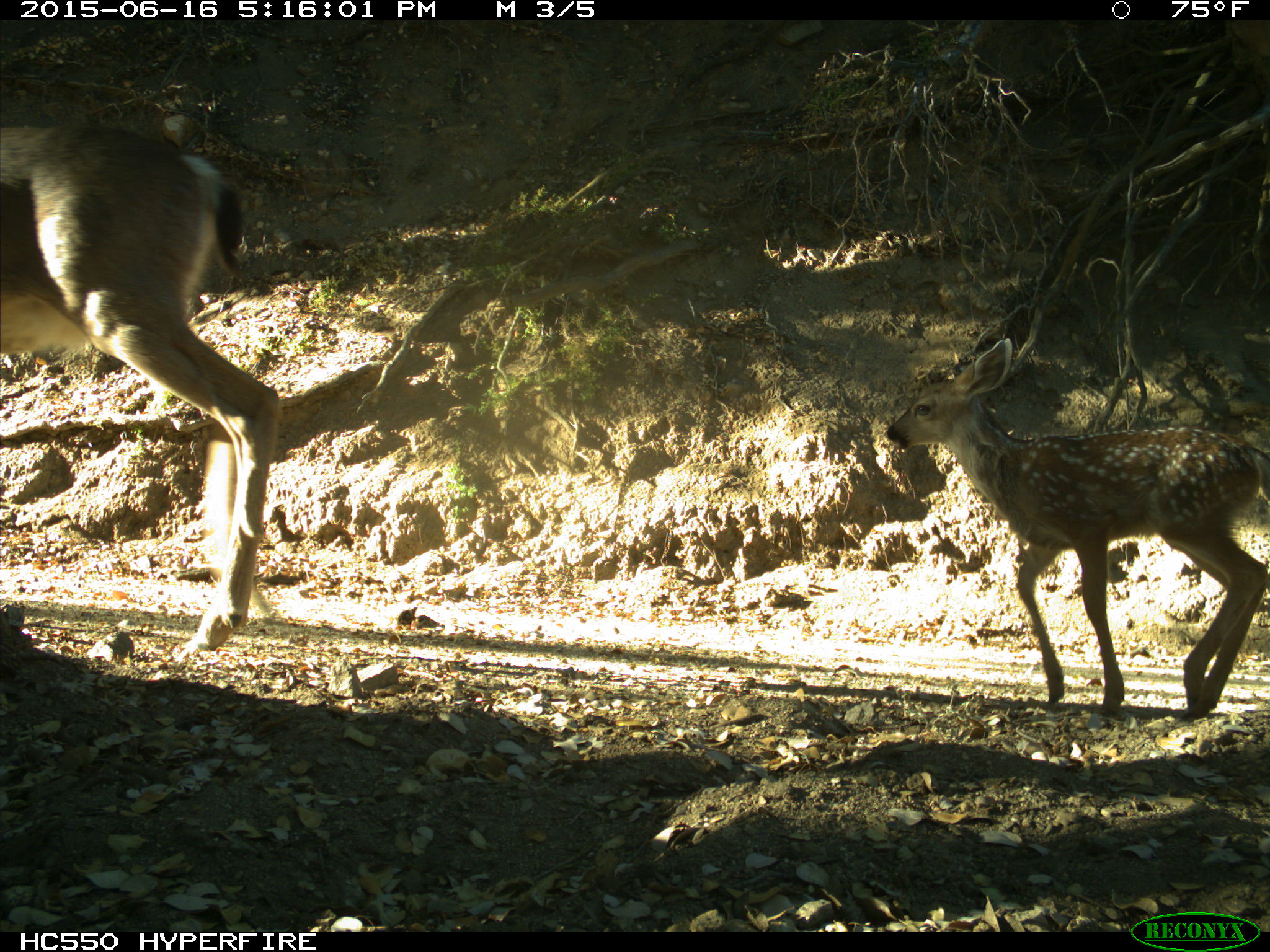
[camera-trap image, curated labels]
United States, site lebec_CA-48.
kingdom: Animalia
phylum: Chordata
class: Mammalia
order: Artiodactyla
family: Cervidae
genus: Odocoileus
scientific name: Odocoileus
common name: deer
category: unidentified deer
Unidentified deer (deer) (Odocoileus).